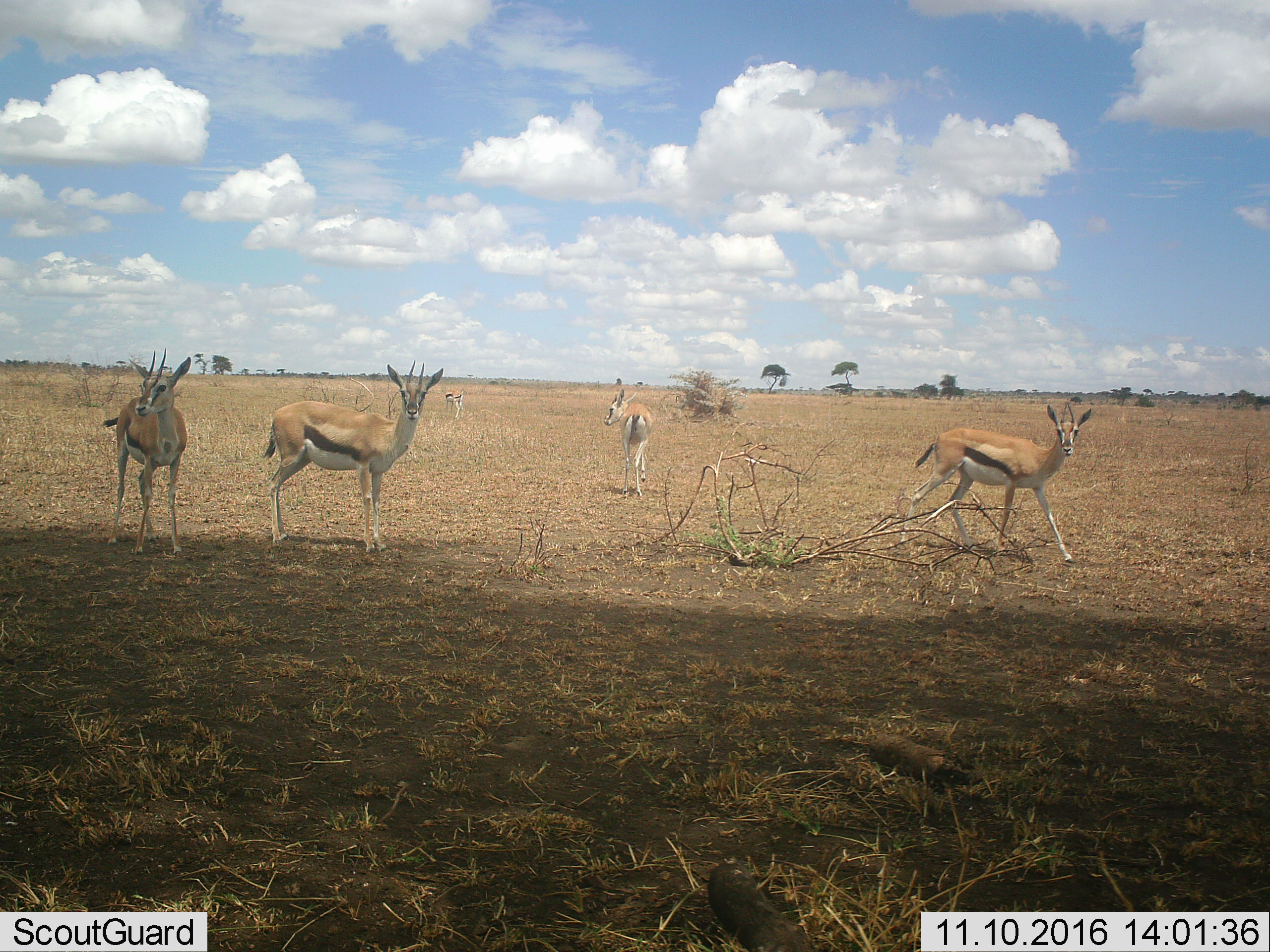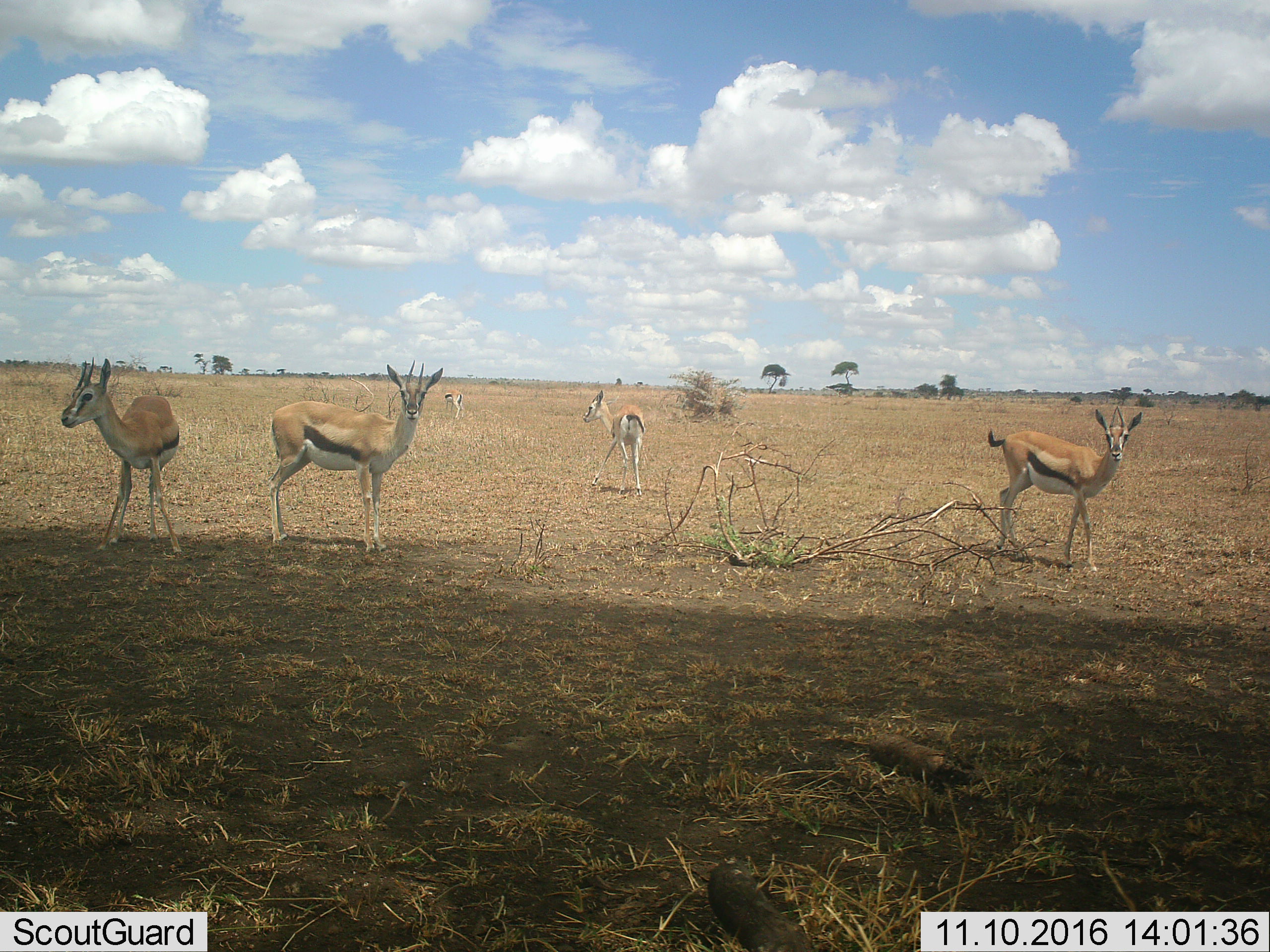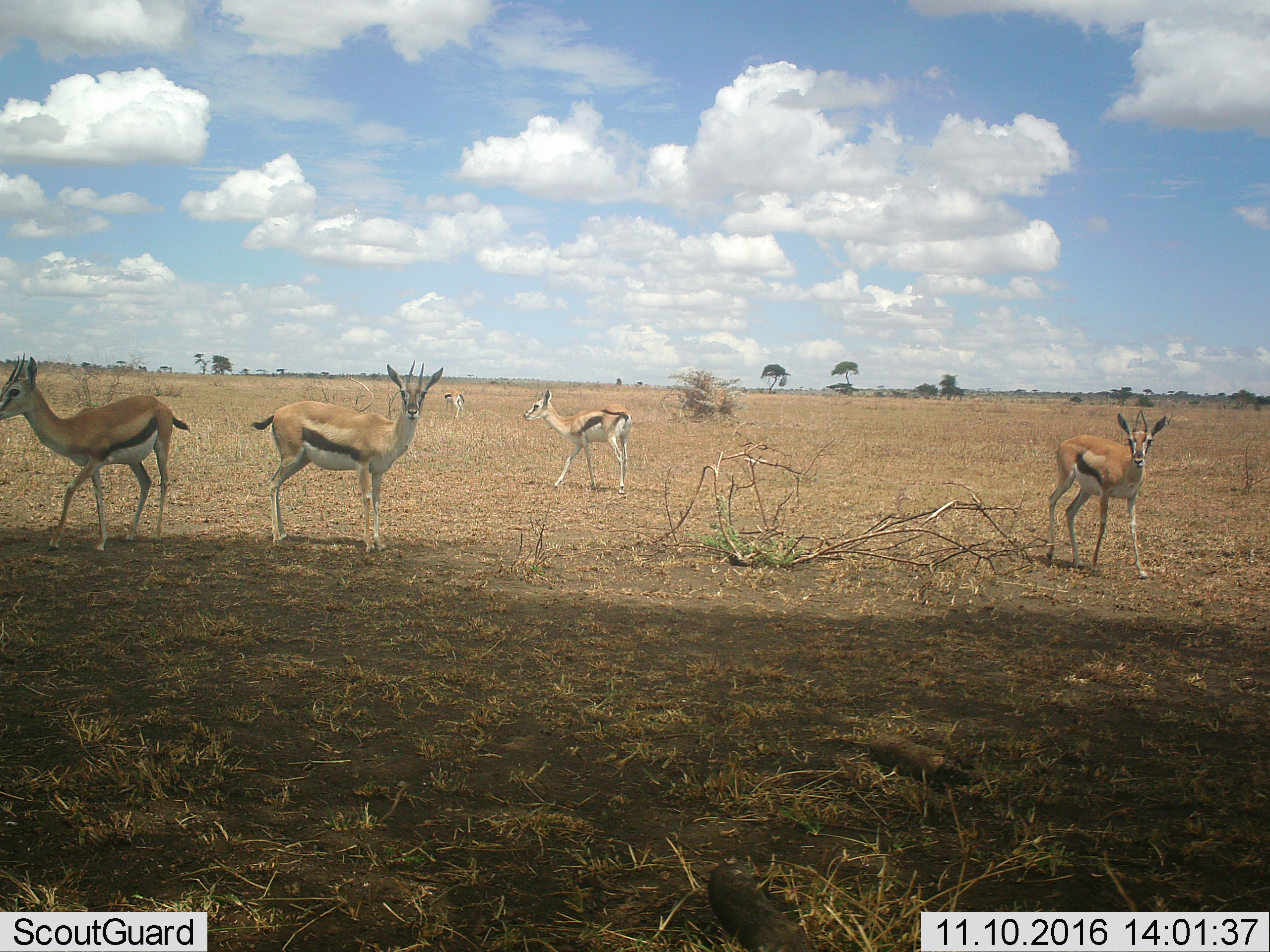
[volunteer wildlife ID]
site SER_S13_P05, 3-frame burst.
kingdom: Animalia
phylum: Chordata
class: Mammalia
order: Artiodactyla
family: Bovidae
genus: Eudorcas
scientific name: Eudorcas thomsonii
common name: thomson's gazelle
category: gazellethomsons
Gazellethomsons (thomson's gazelle) (Eudorcas thomsonii), count 5. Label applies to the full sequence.